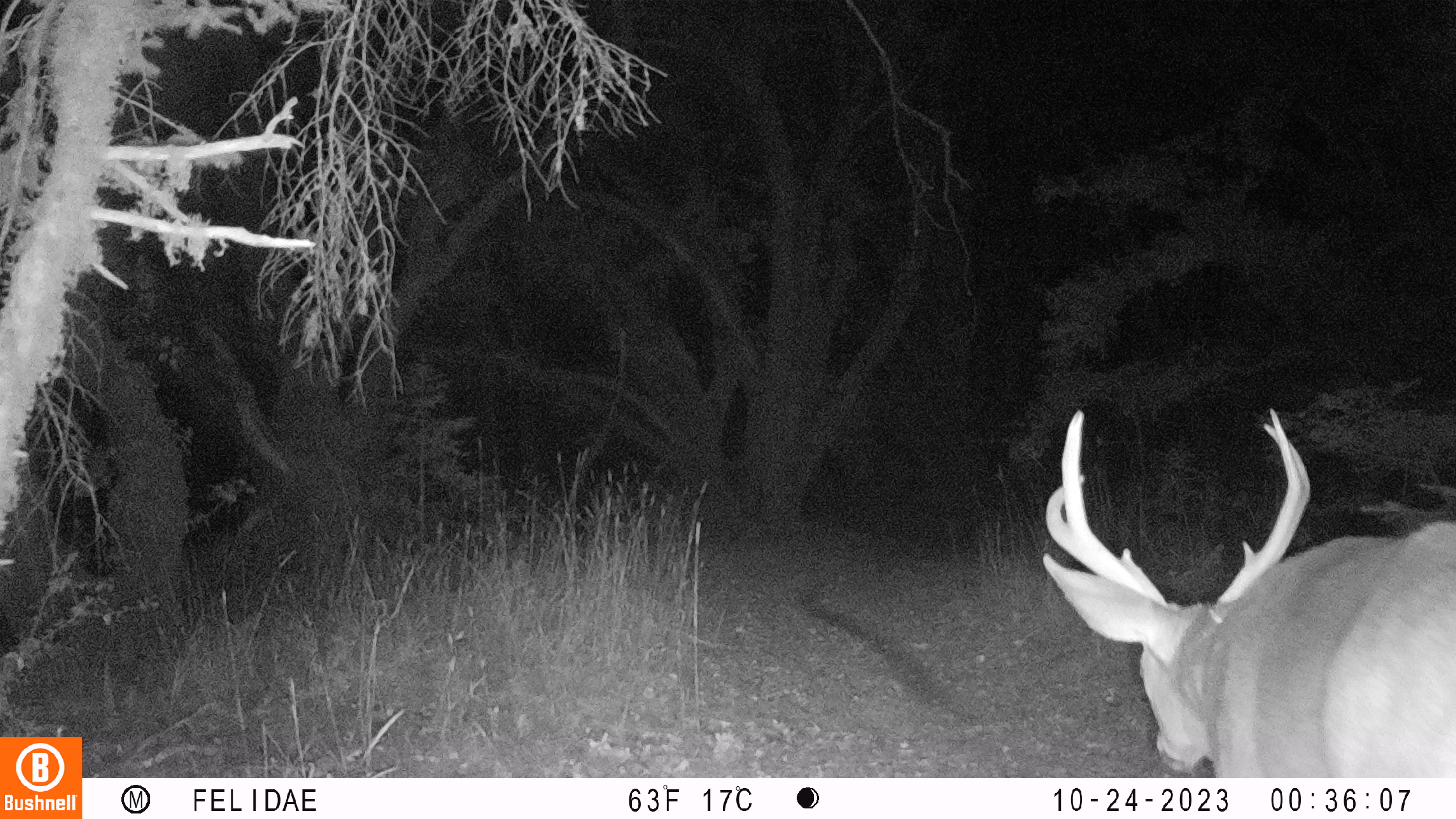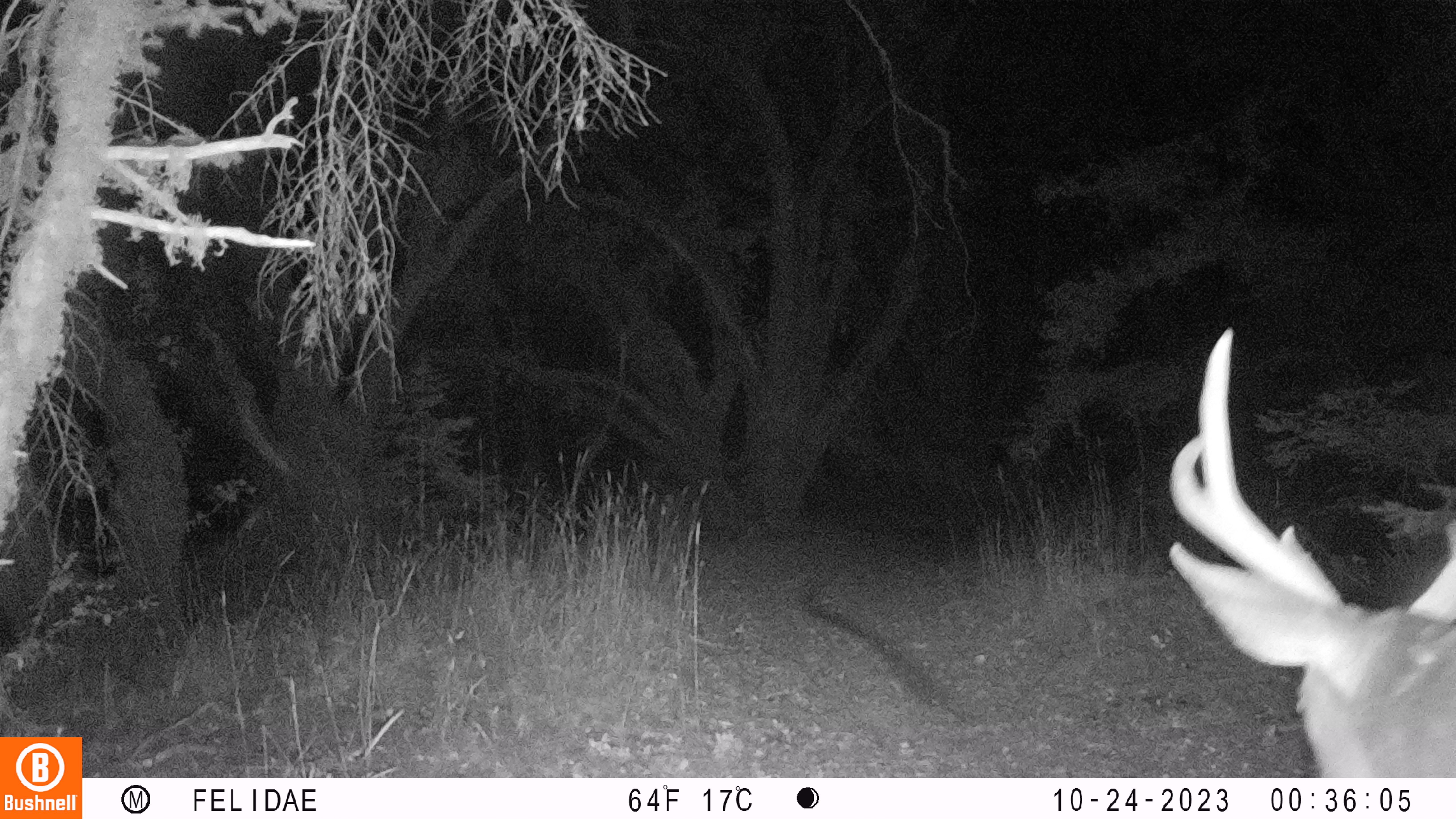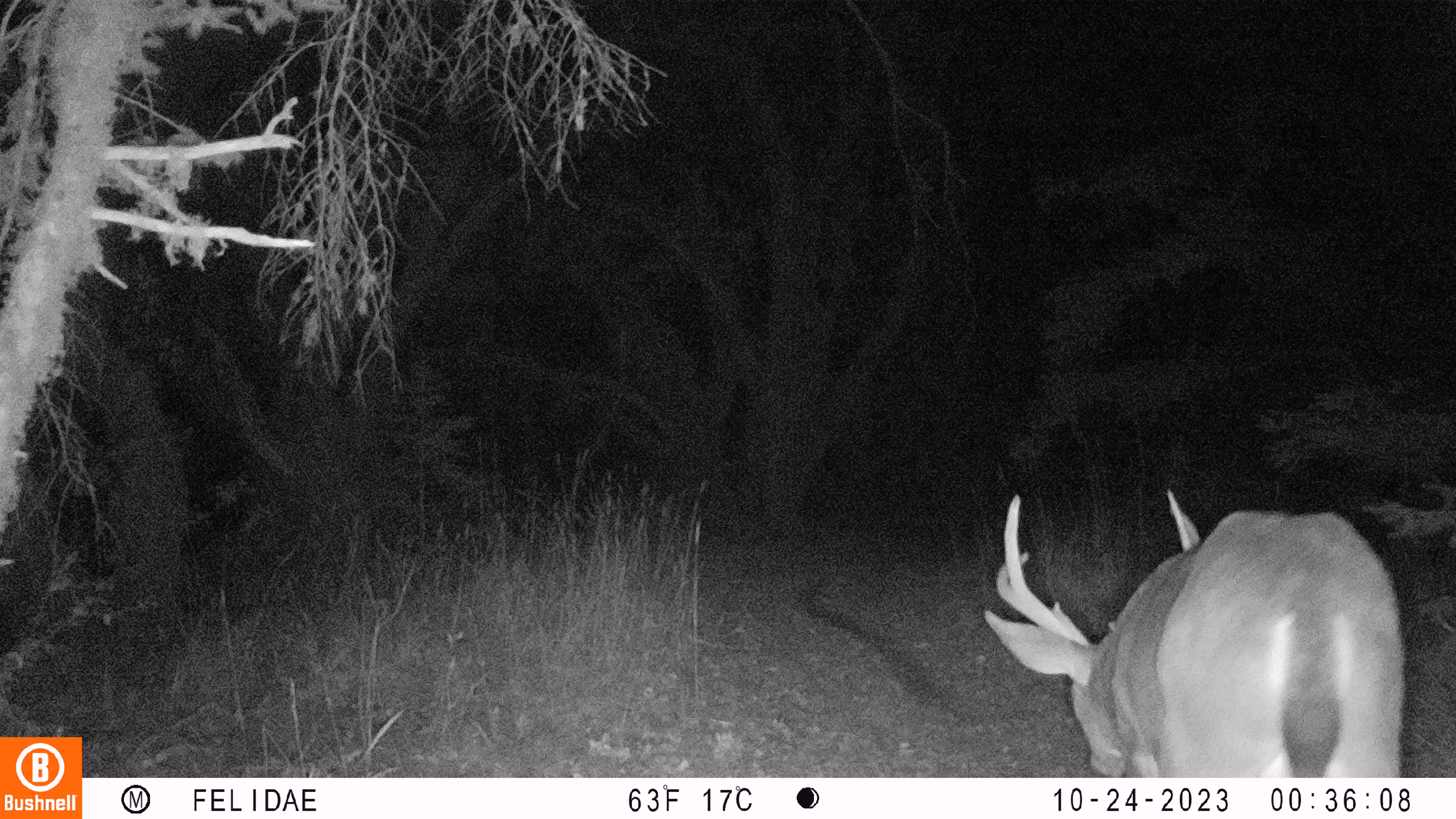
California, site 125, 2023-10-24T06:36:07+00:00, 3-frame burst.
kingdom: Animalia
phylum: Chordata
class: Mammalia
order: Artiodactyla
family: Cervidae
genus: Odocoileus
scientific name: Odocoileus hemionus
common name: mule deer